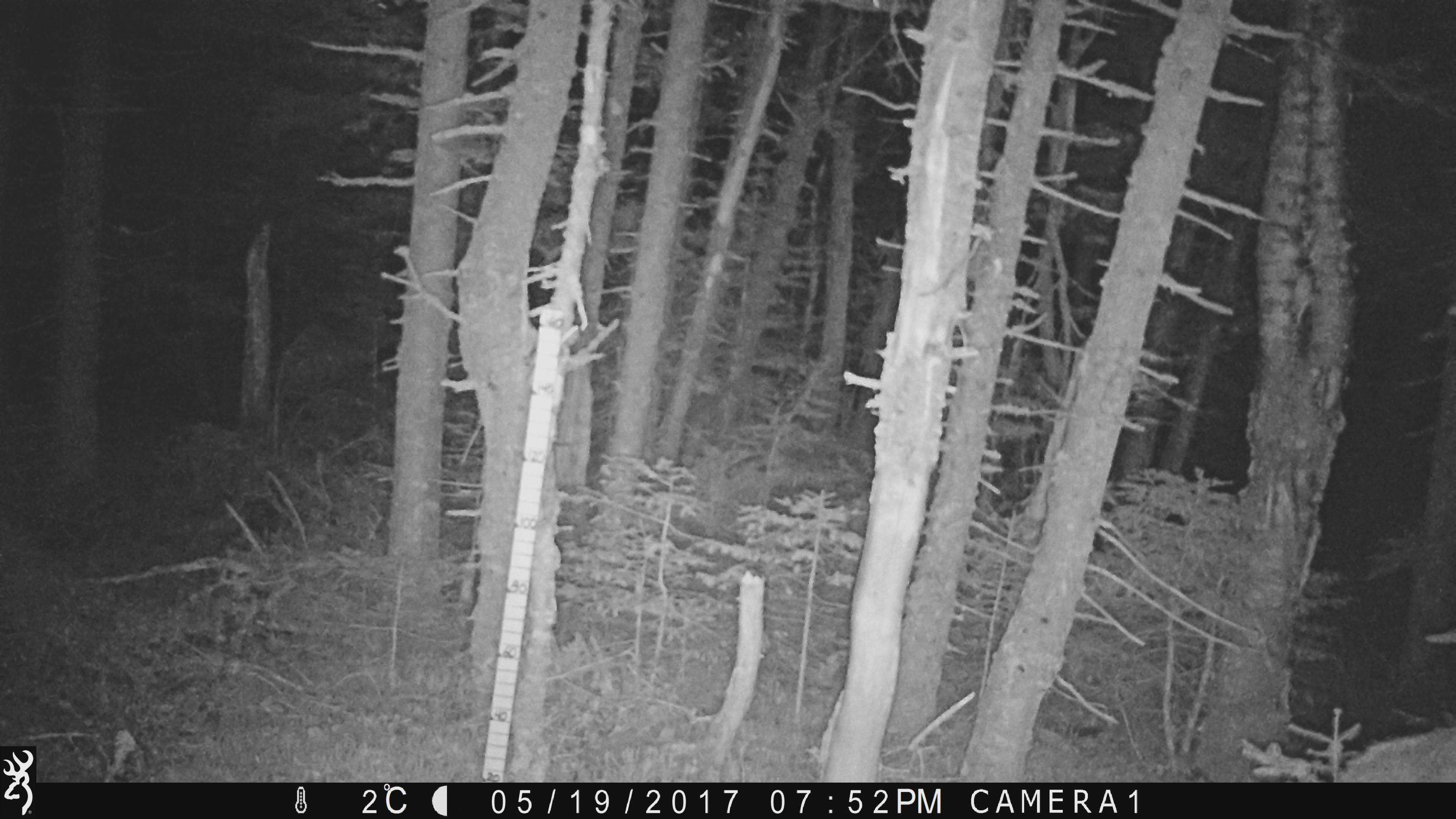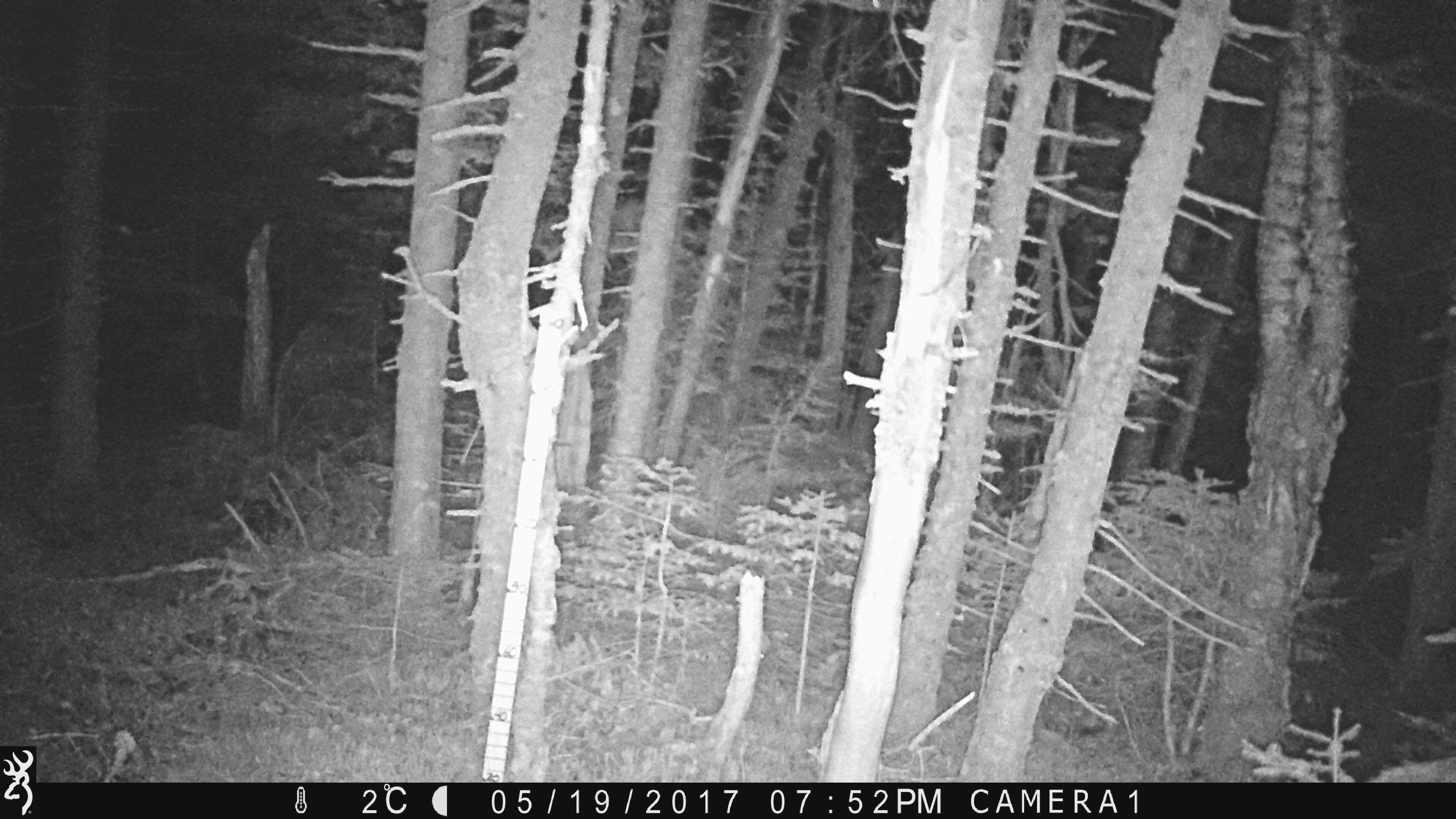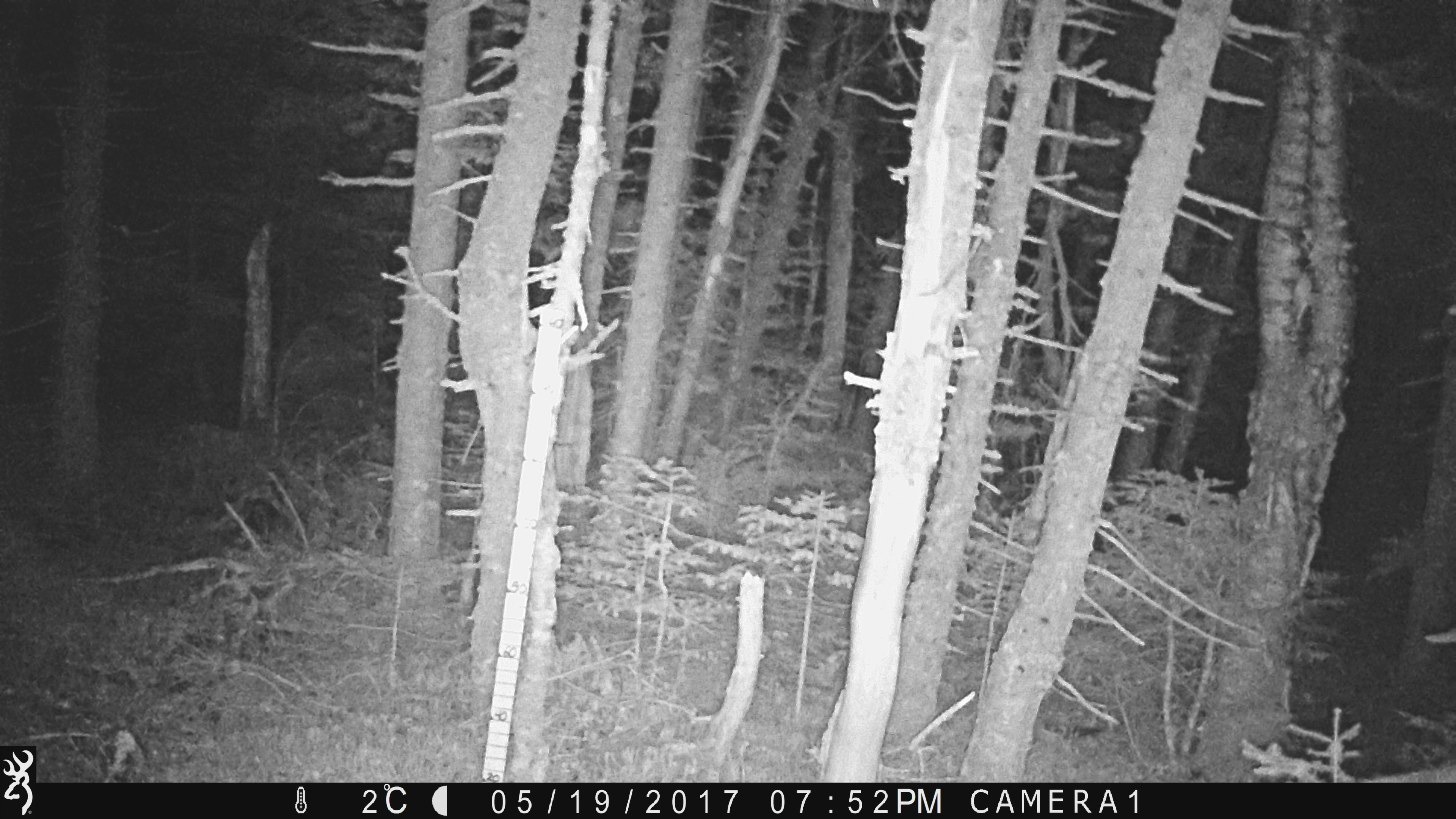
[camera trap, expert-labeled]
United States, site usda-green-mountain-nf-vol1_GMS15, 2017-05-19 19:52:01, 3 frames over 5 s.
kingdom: Animalia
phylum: Chordata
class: Mammalia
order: Artiodactyla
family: Cervidae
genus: Alces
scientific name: Alces alces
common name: moose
Moose (Alces alces).